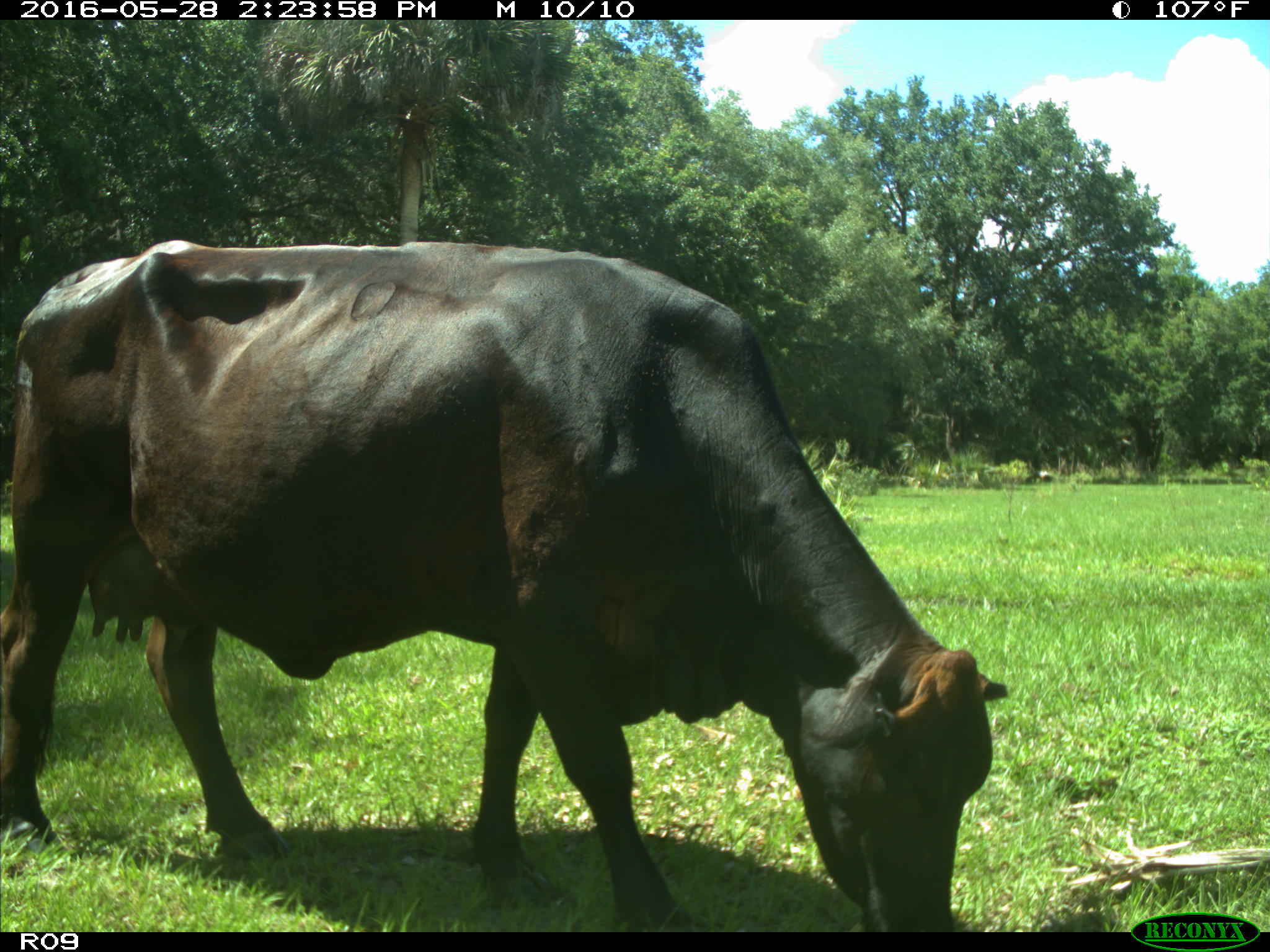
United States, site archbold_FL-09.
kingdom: Animalia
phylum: Chordata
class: Mammalia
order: Artiodactyla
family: Bovidae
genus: Bos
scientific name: Bos taurus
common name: domestic cow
Bos taurus (domestic cow).